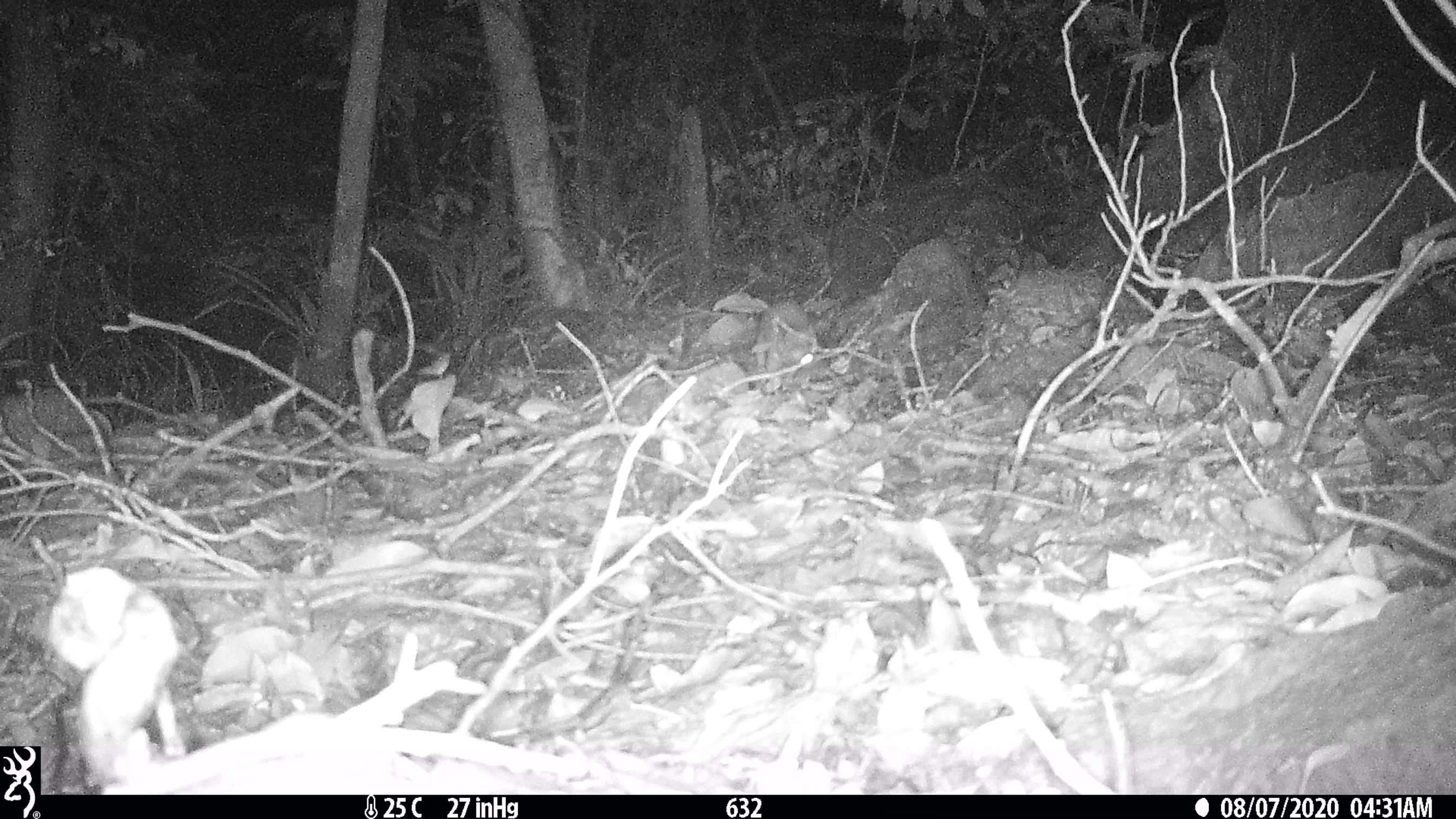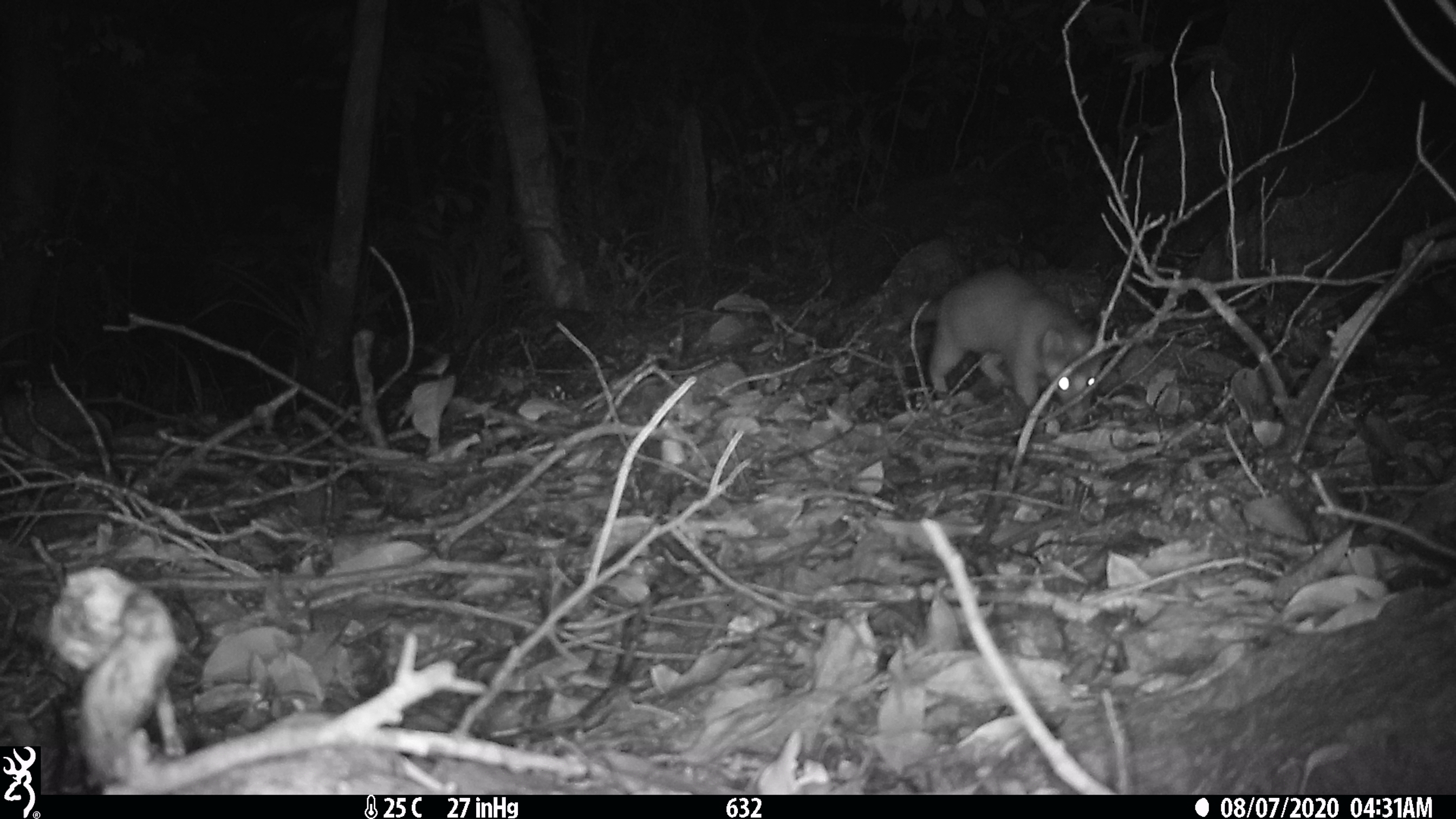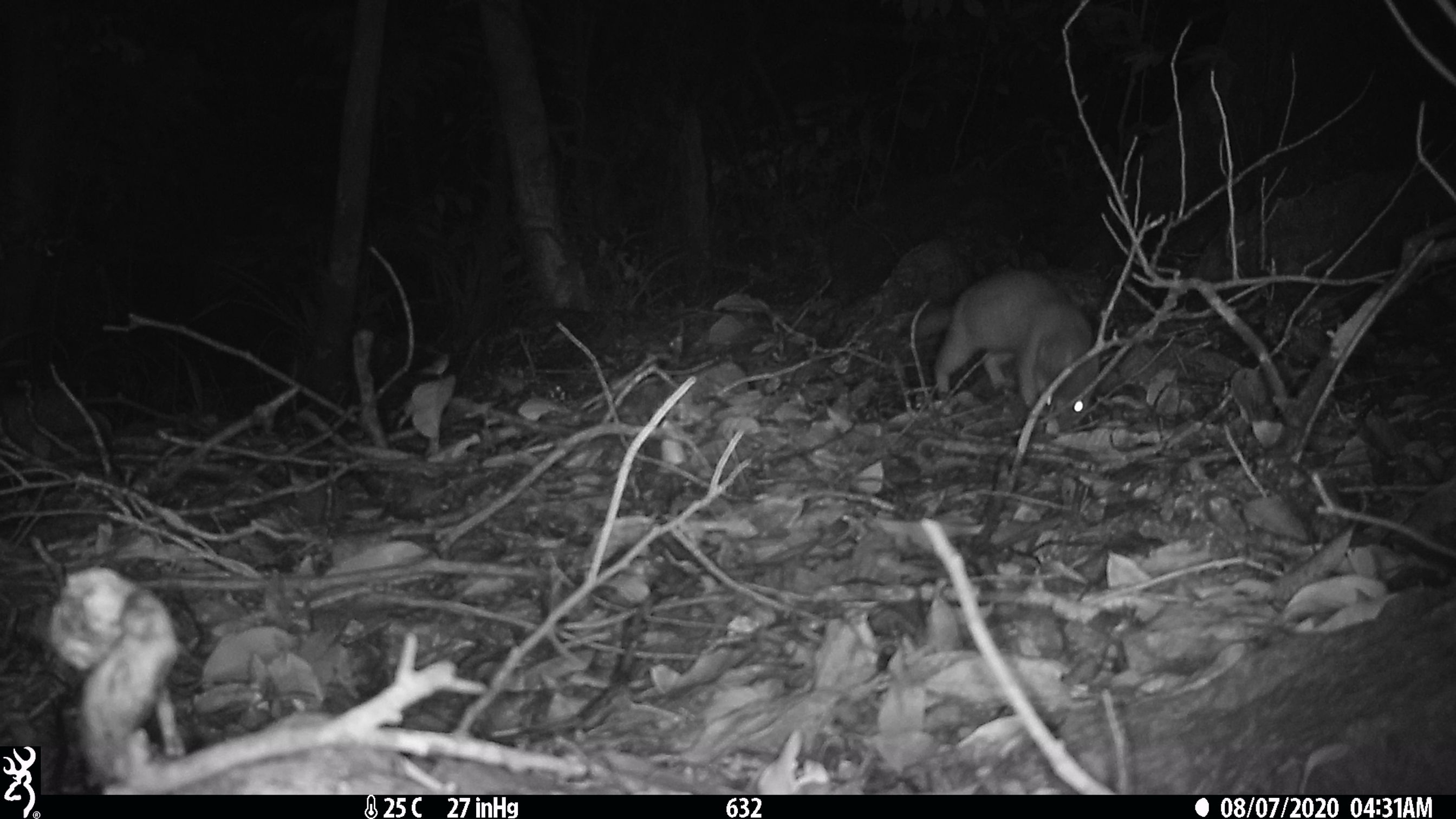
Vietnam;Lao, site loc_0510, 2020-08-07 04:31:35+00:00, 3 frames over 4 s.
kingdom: Animalia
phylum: Chordata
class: Mammalia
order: Carnivora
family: Mustelidae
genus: Melogale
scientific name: Melogale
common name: ferret badger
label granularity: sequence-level